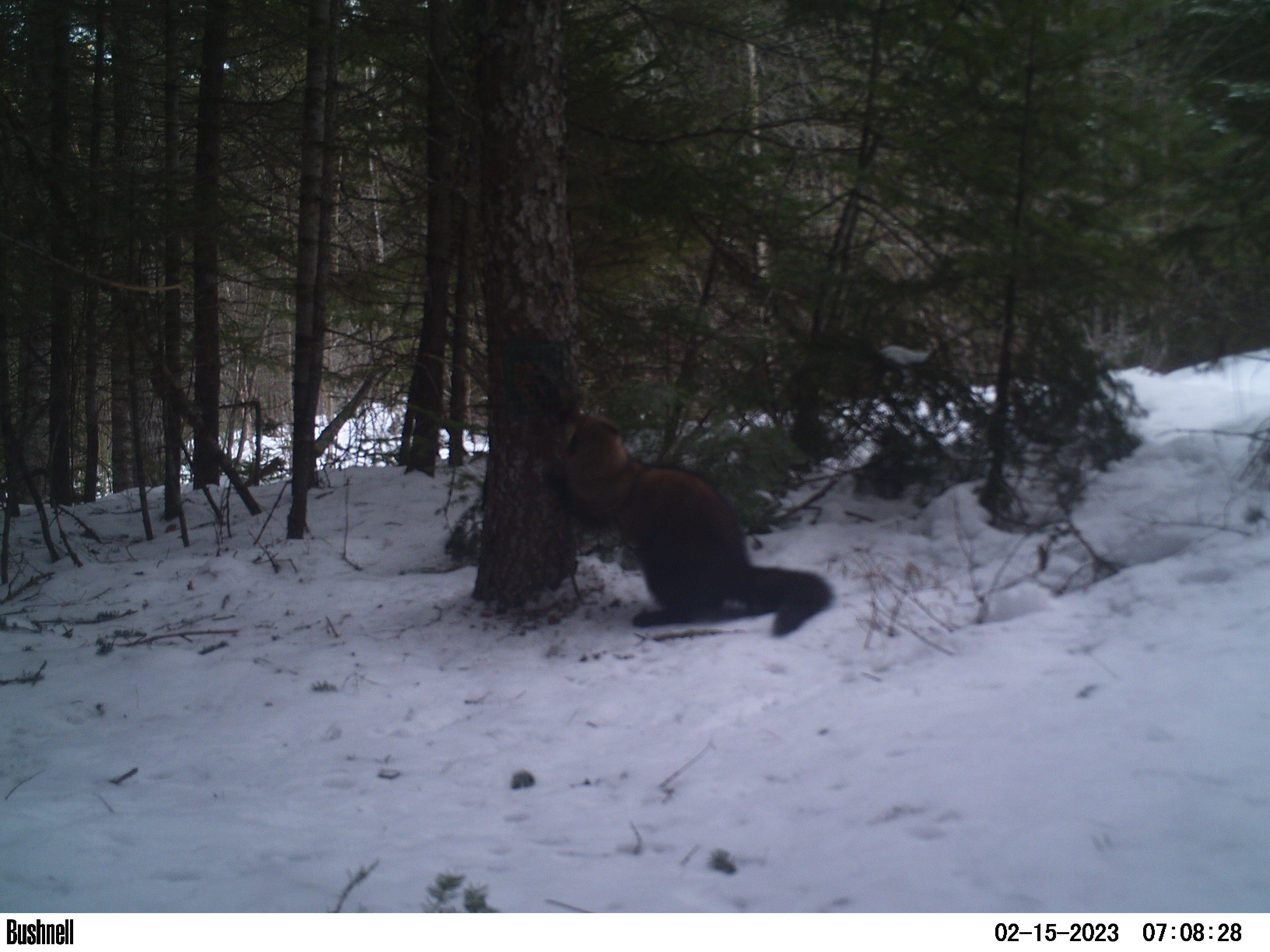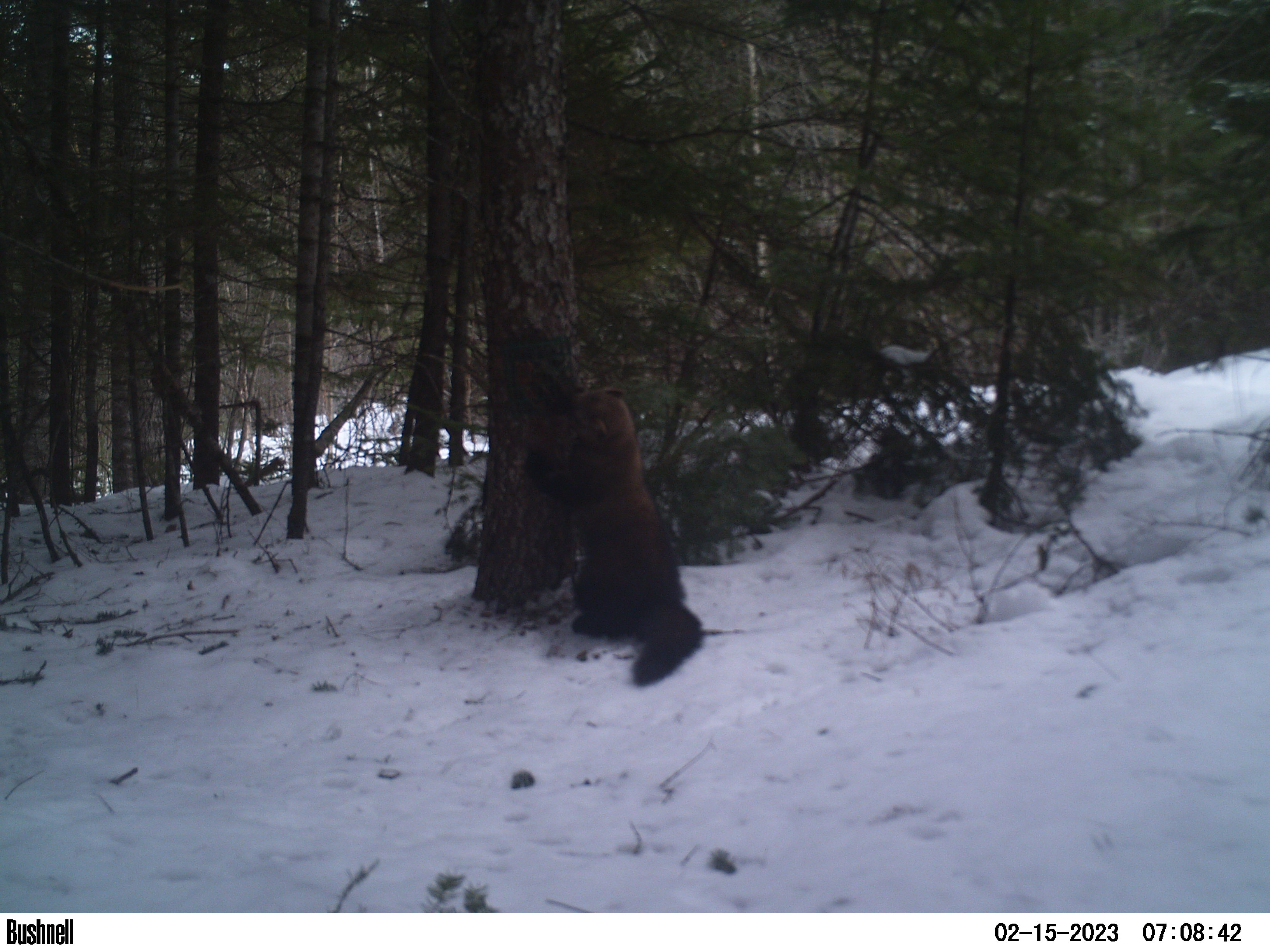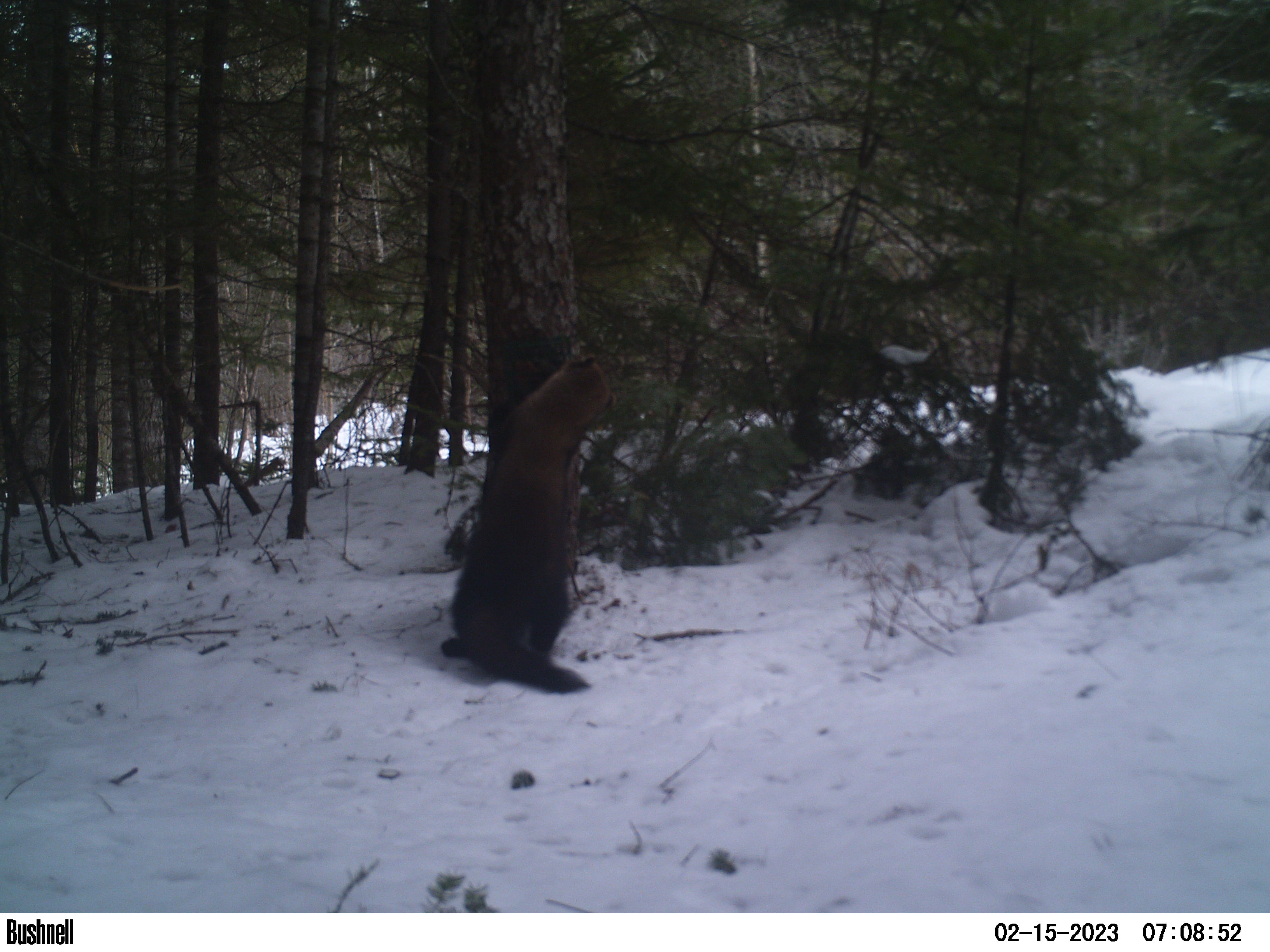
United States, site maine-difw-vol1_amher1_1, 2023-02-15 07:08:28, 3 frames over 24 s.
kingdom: Animalia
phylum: Chordata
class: Mammalia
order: Carnivora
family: Mustelidae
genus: Pekania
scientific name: Pekania pennanti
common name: fisher